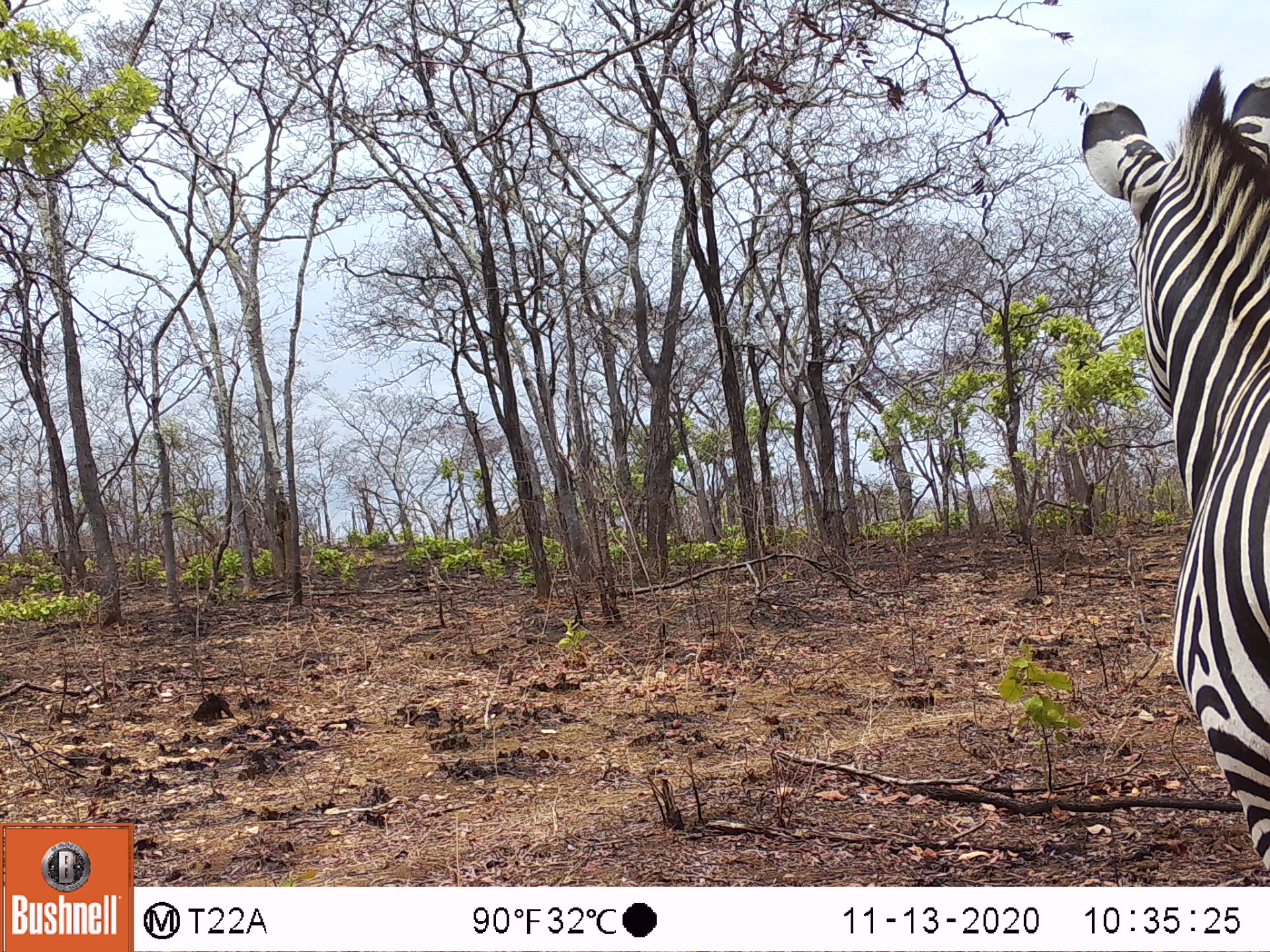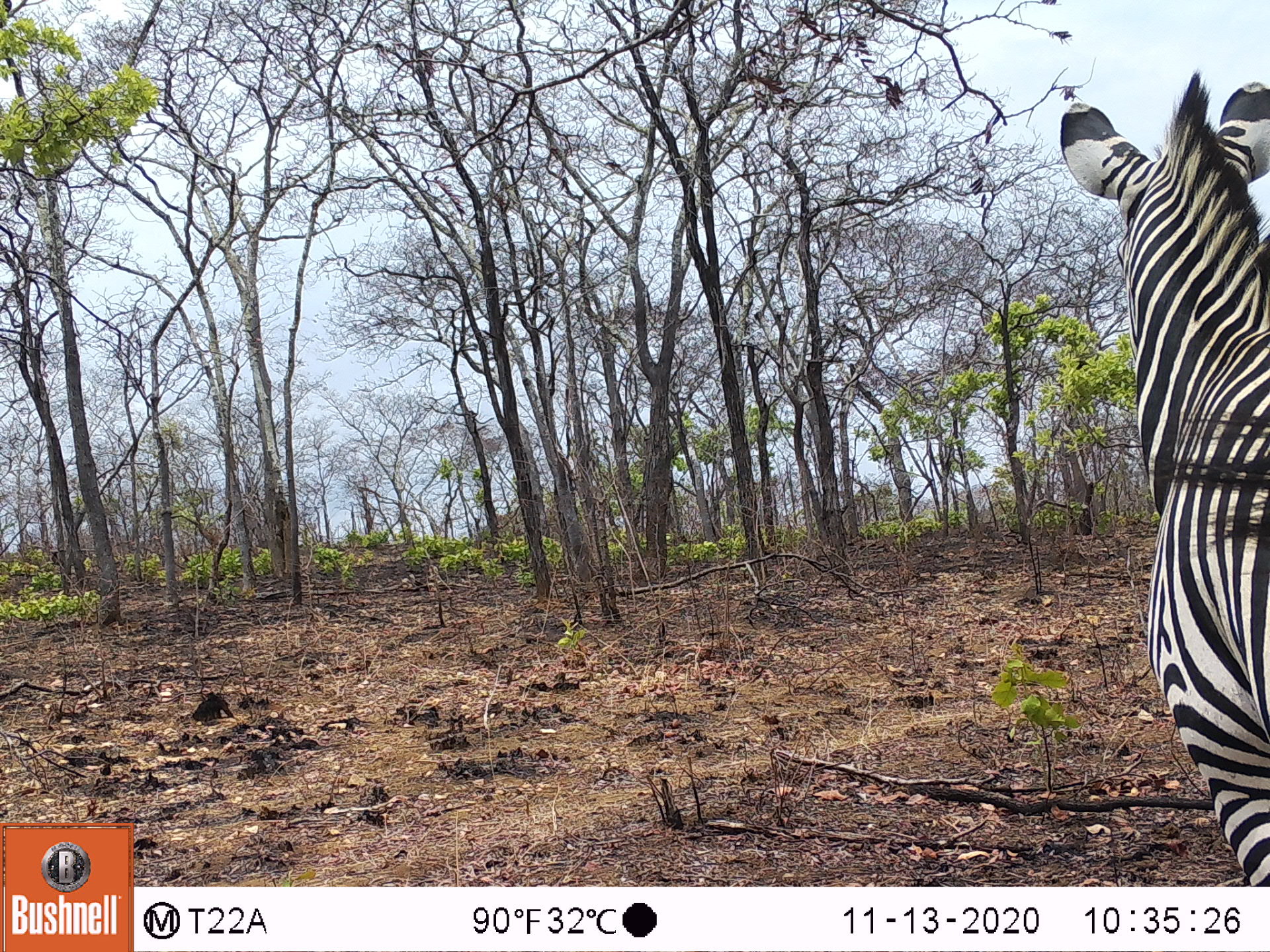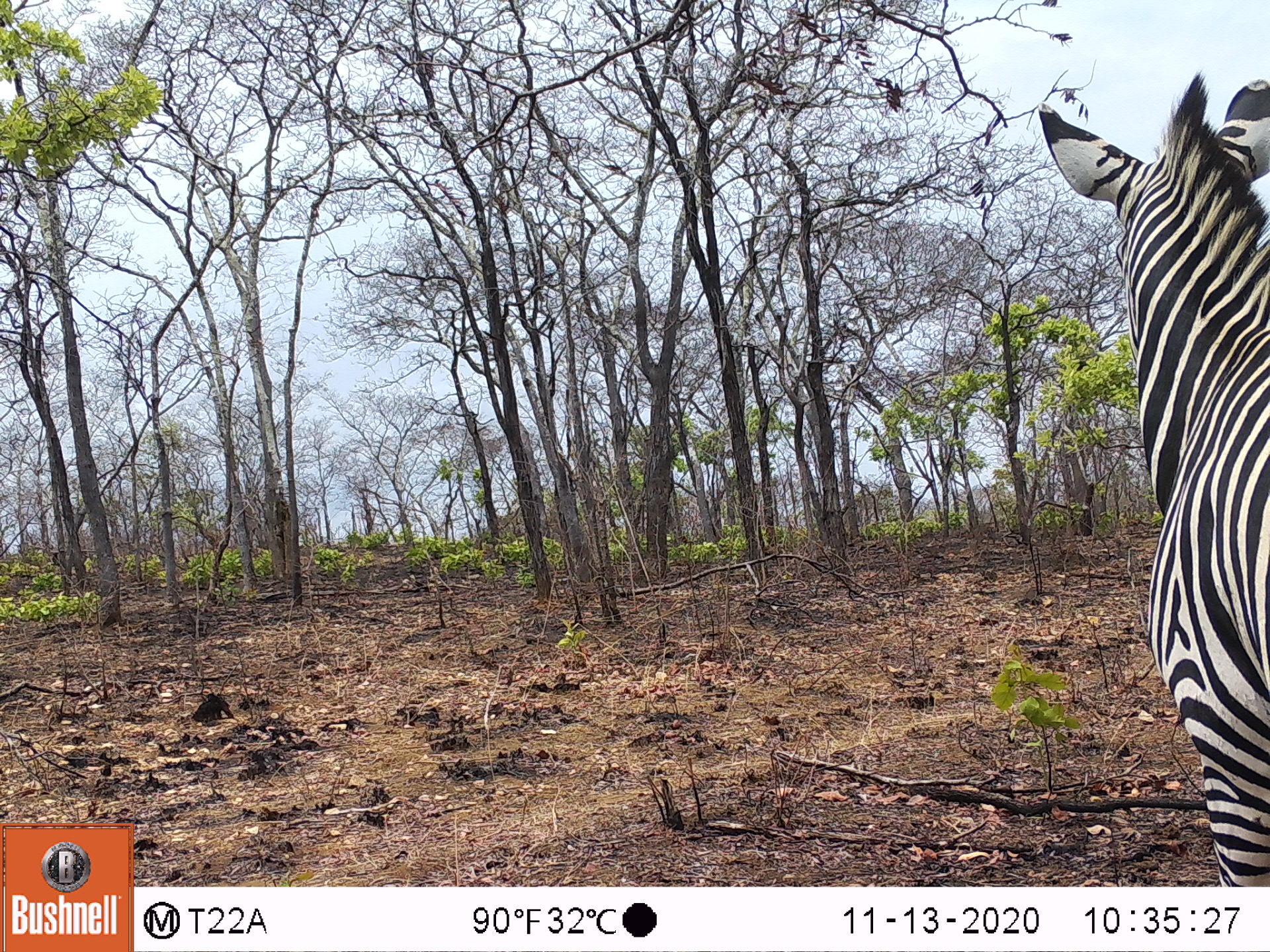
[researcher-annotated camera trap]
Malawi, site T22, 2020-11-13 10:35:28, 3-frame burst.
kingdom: Animalia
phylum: Chordata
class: Mammalia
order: Perissodactyla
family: Equidae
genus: Equus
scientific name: Equus quagga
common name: plains zebra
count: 1